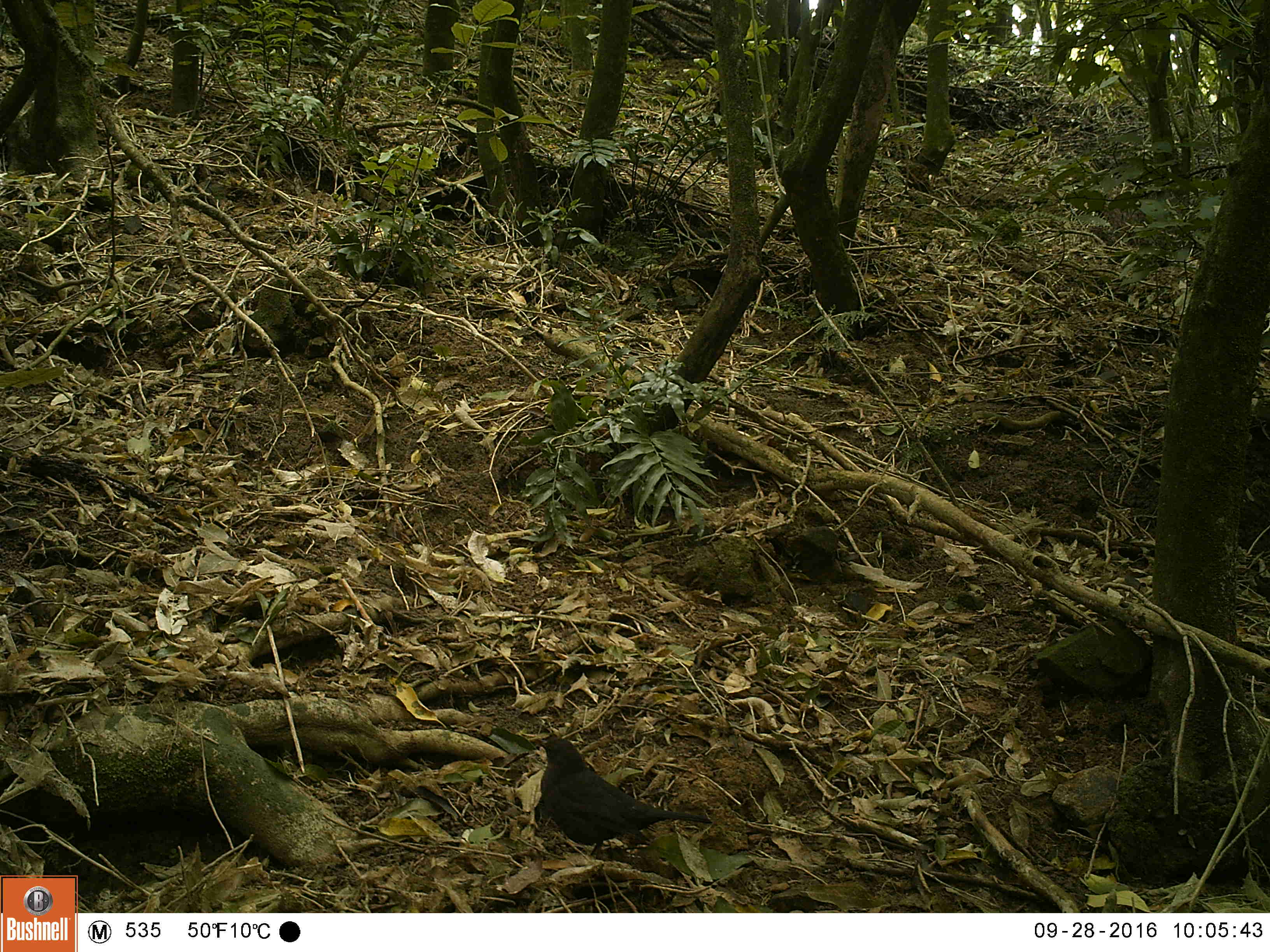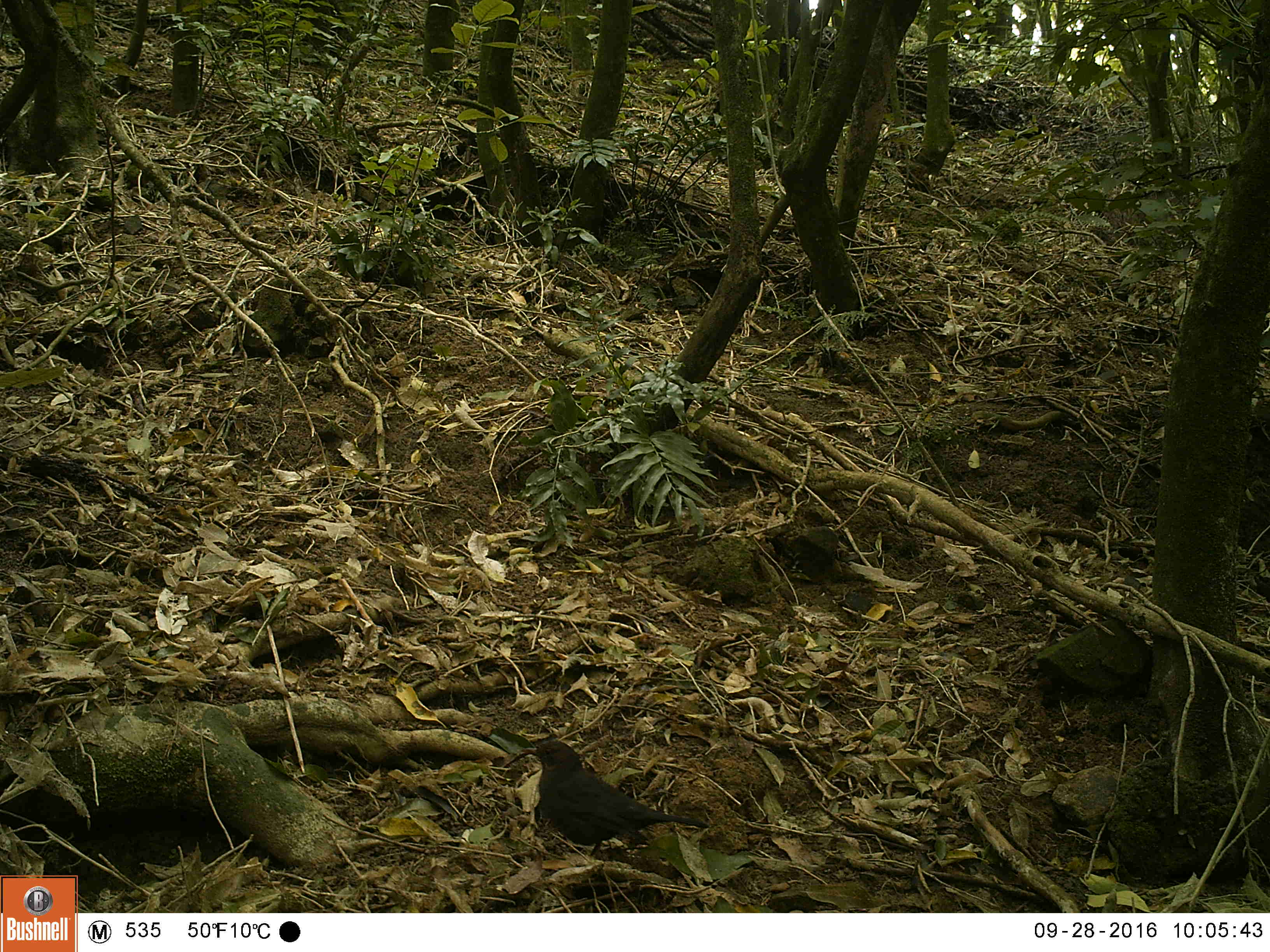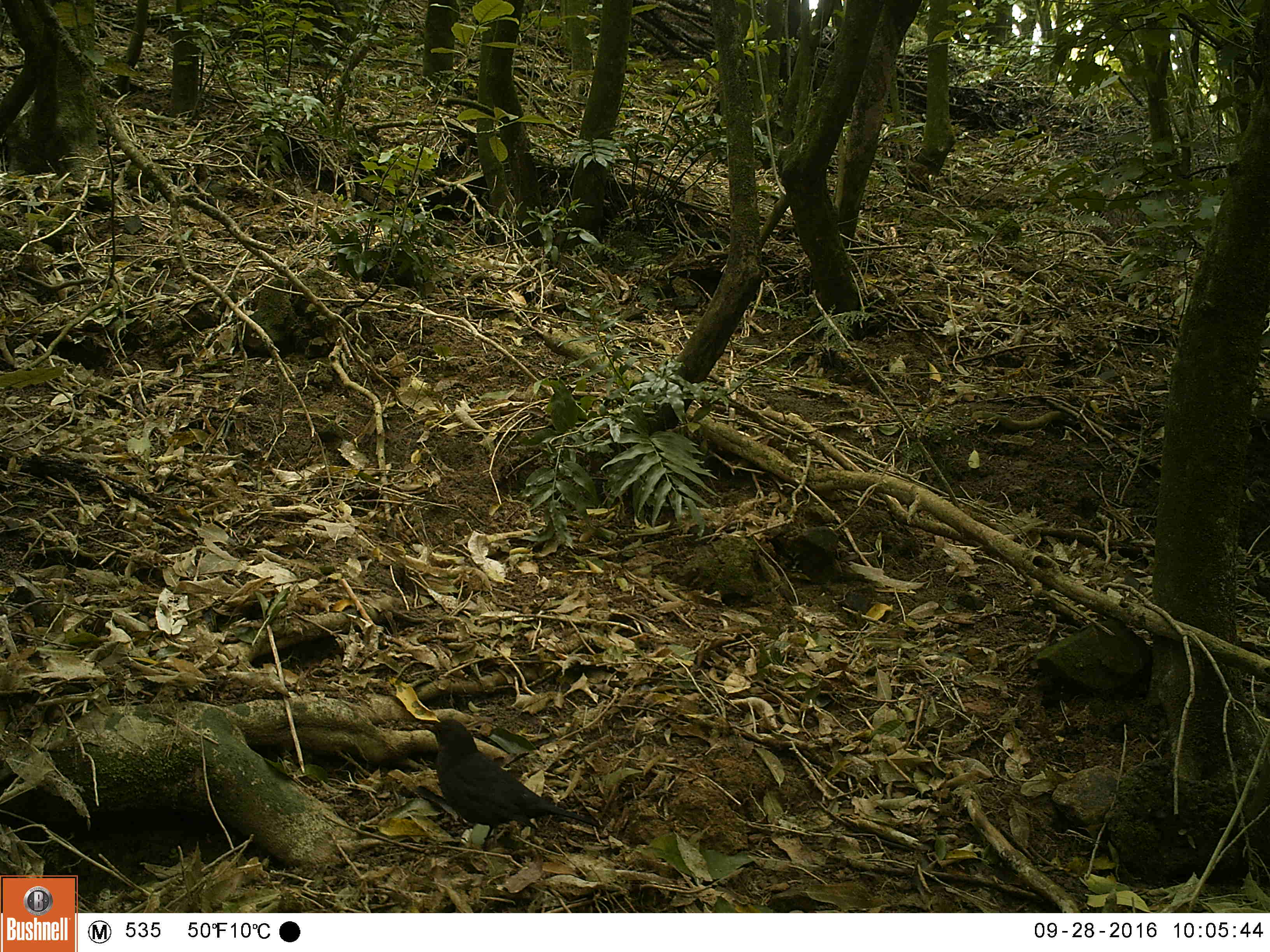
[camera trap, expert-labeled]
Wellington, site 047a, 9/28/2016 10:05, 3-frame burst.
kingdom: Animalia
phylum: Chordata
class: Aves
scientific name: Aves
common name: bird